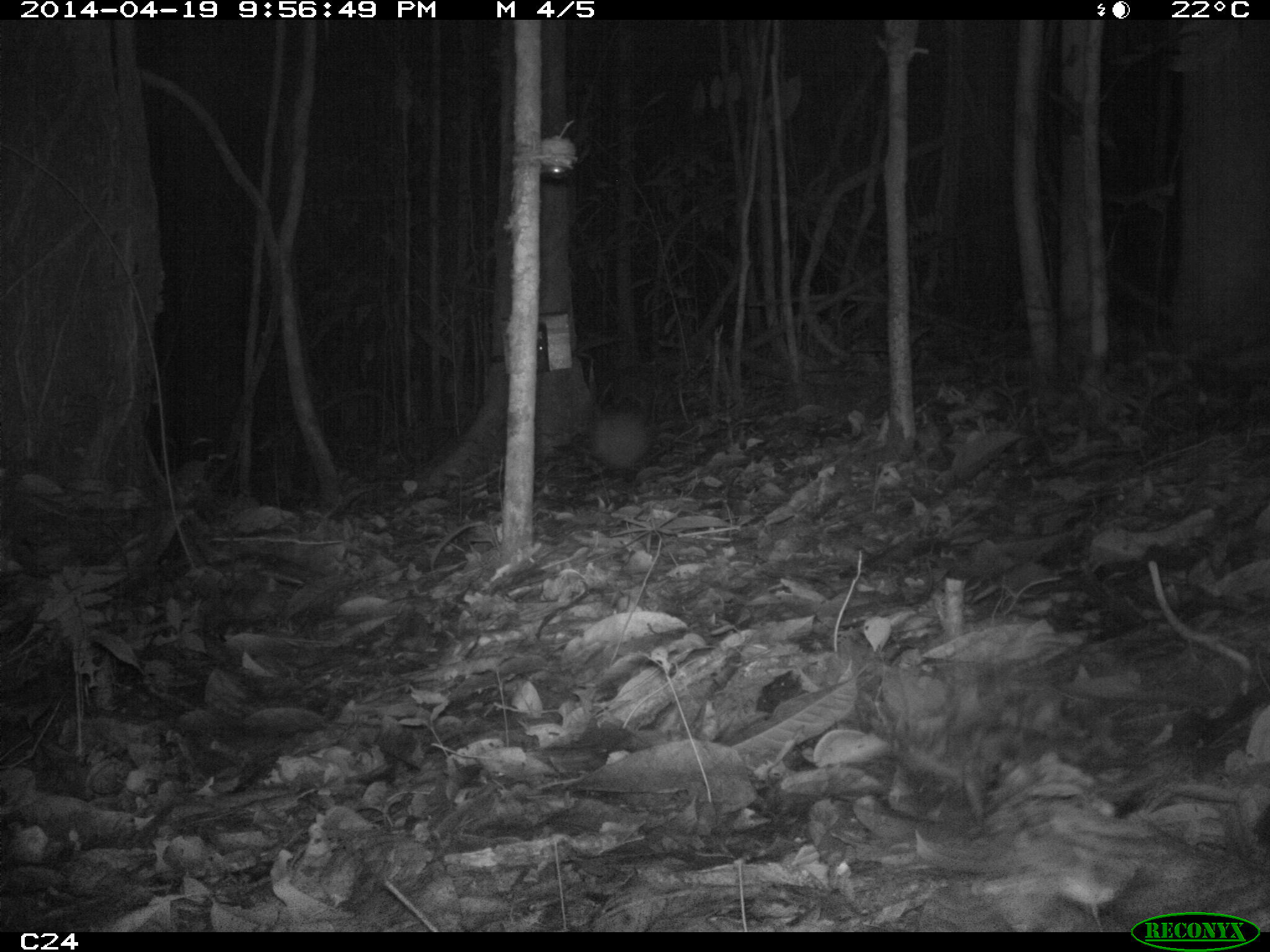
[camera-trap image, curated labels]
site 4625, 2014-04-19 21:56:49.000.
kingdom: Animalia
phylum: Chordata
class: Mammalia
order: Cingulata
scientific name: Cingulata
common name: armadillo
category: unknown armadillo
Unknown armadillo (armadillo) (Cingulata), count 1, age adult.